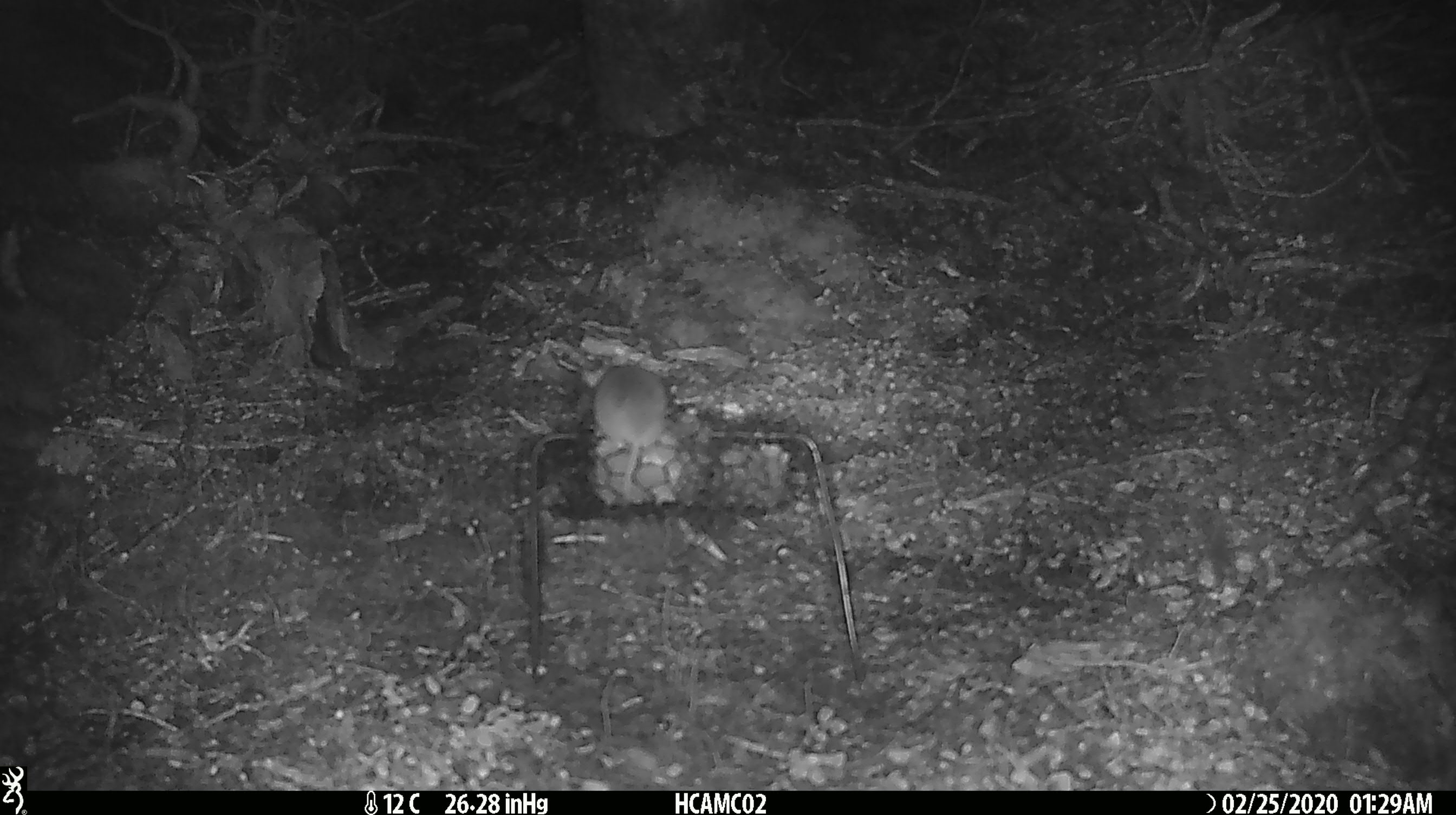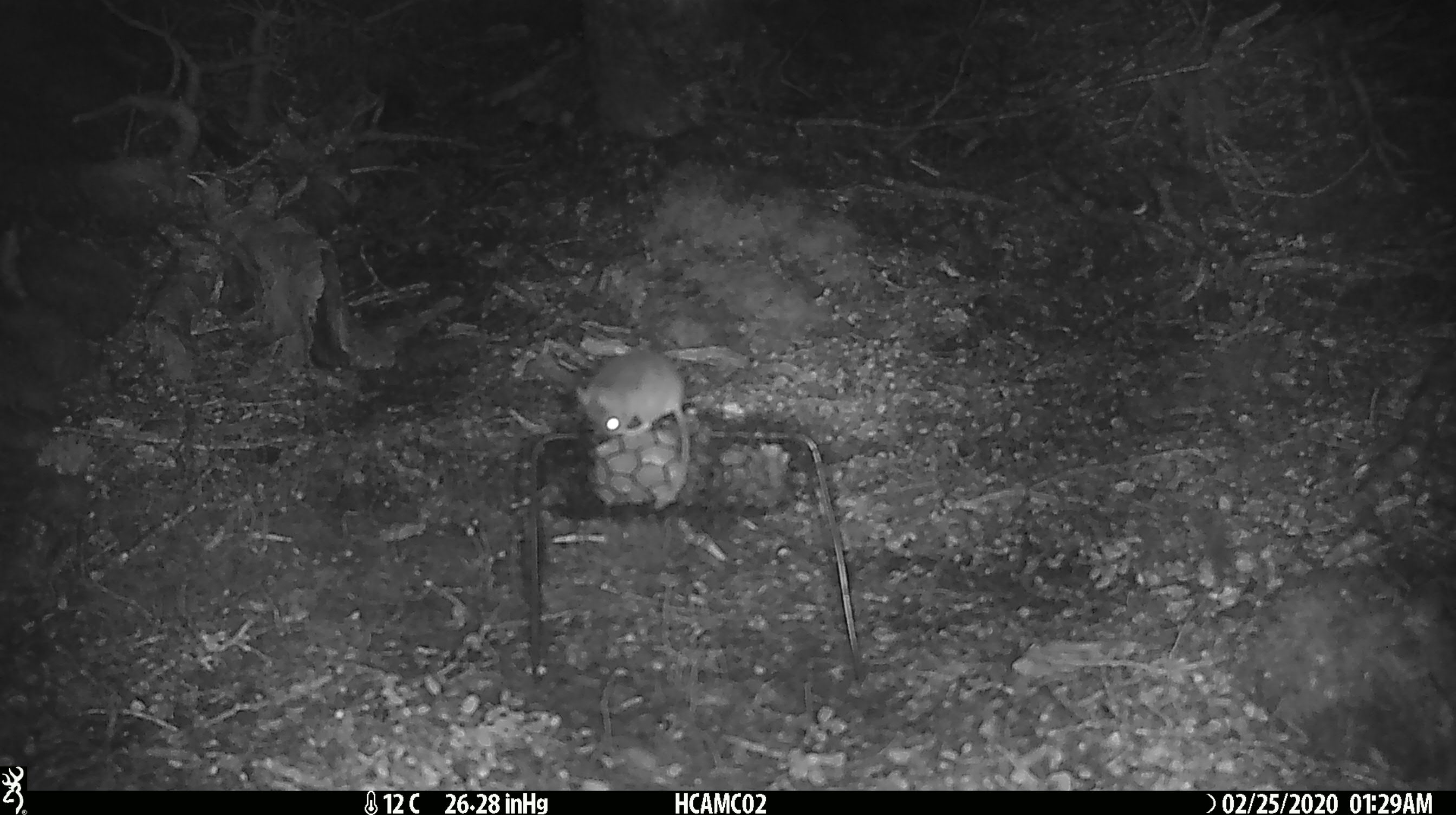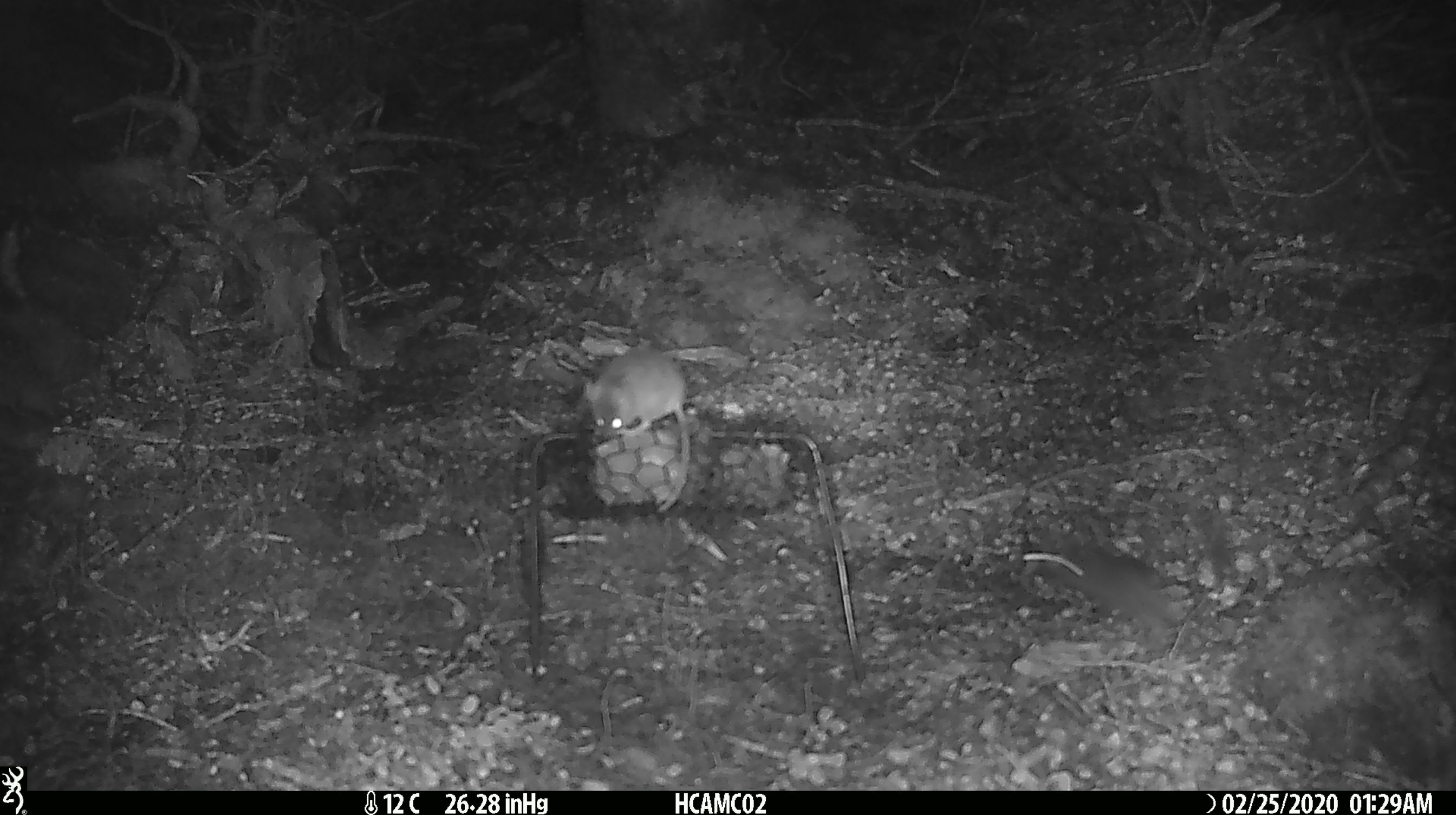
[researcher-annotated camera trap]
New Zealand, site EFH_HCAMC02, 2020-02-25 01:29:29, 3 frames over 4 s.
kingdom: Animalia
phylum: Chordata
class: Mammalia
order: Rodentia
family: Muridae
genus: Mus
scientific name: Mus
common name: mouse